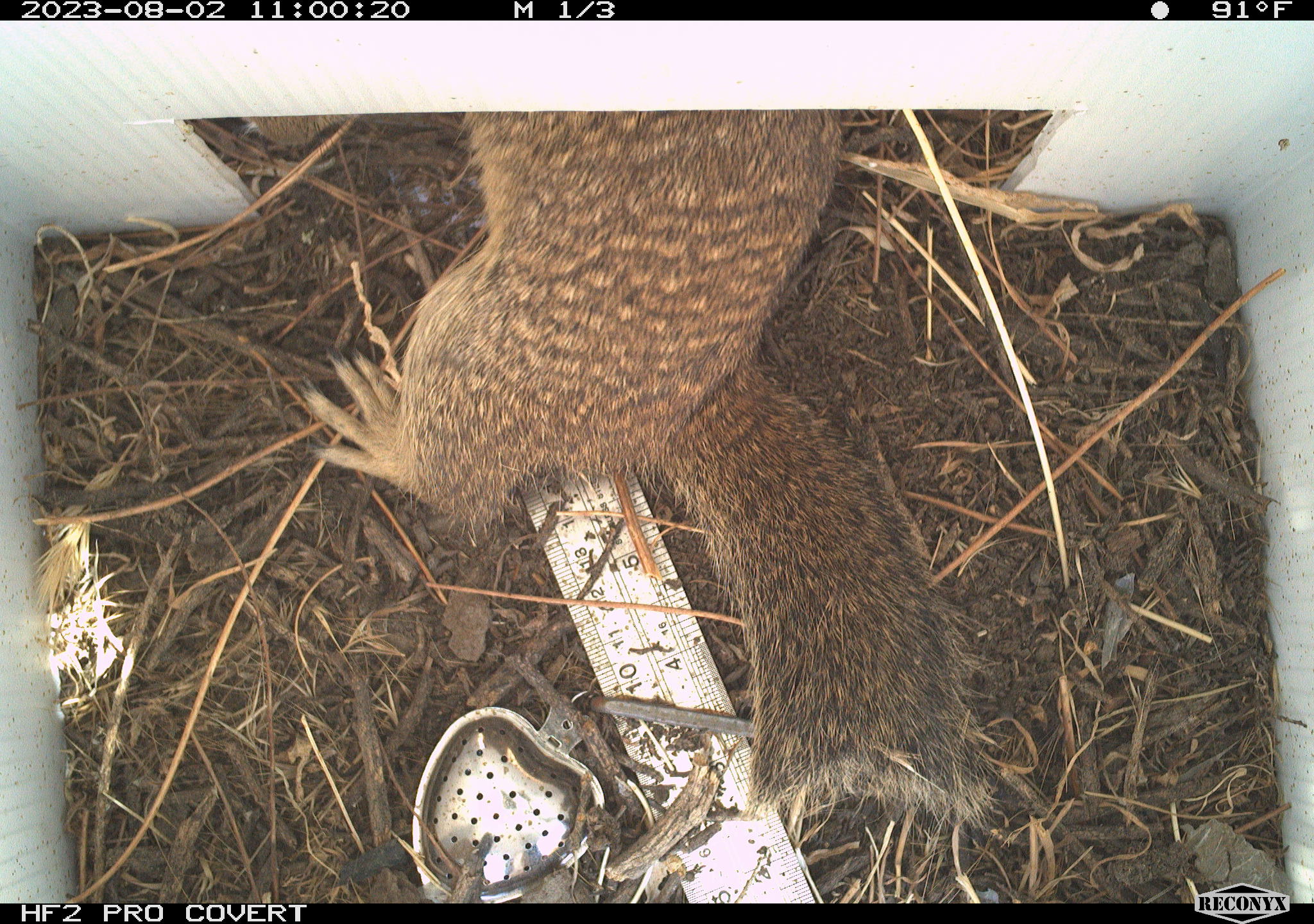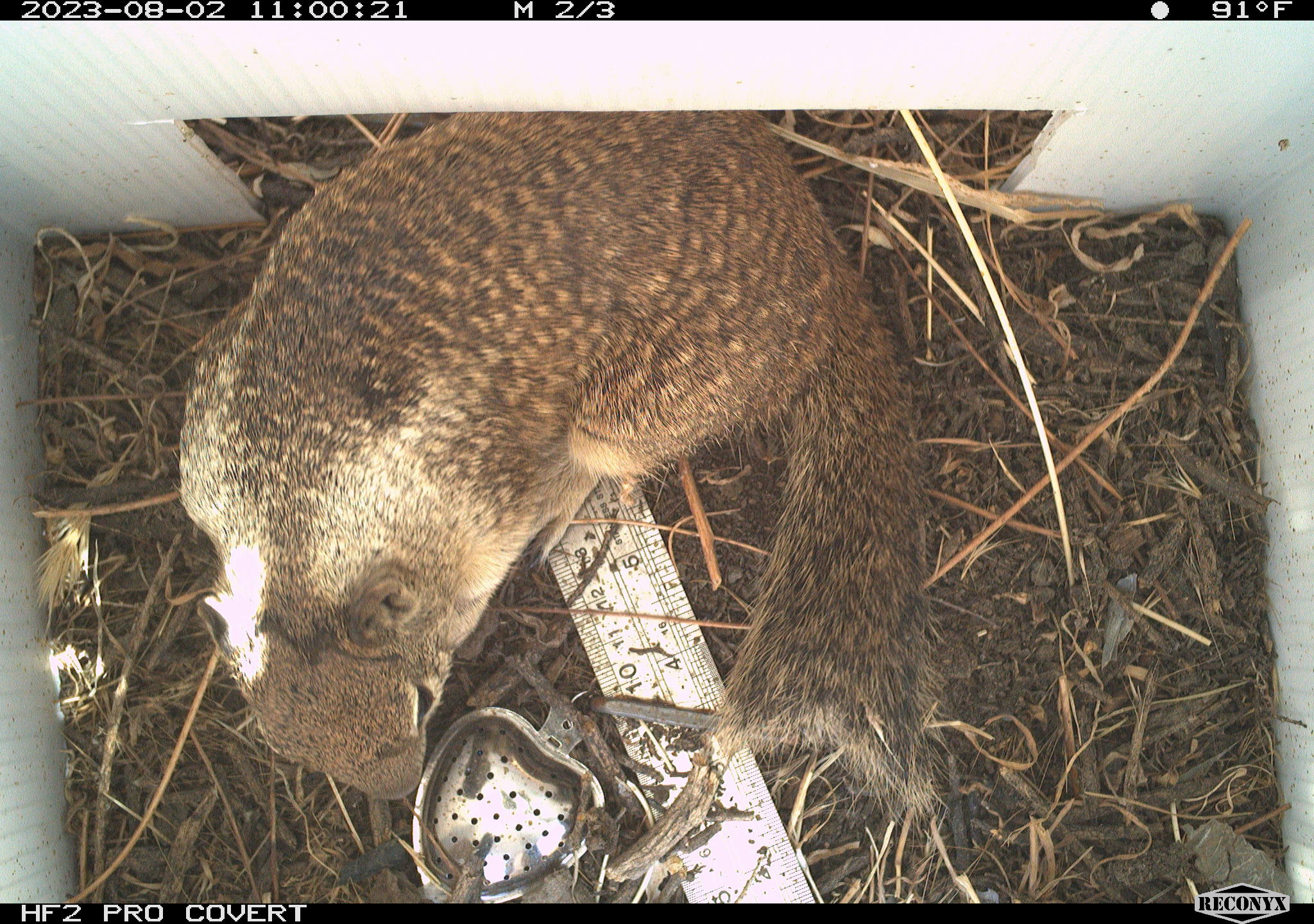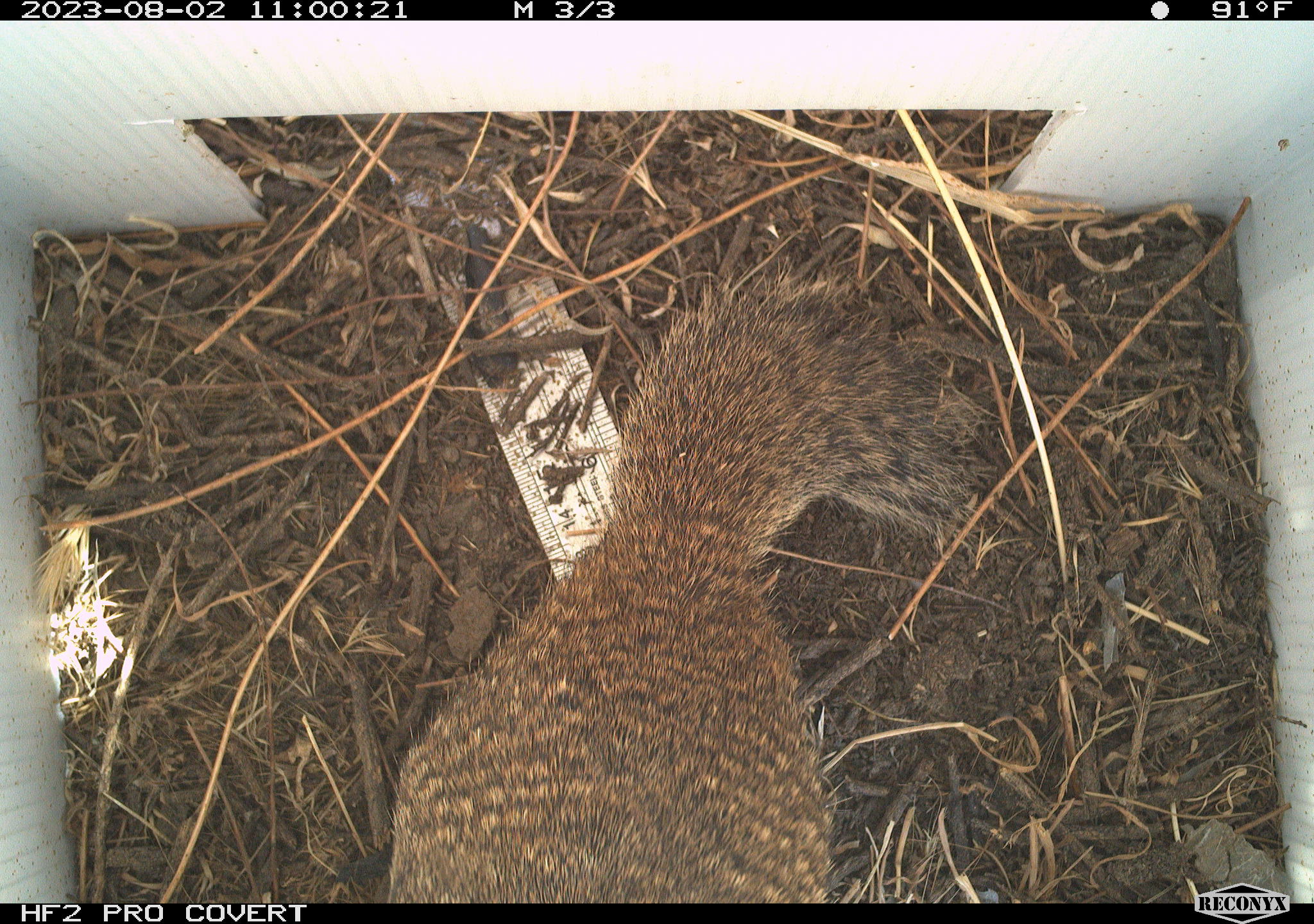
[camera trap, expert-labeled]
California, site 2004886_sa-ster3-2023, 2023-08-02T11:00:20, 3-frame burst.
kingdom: Animalia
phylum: Chordata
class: Mammalia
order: Rodentia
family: Sciuridae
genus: Otospermophilus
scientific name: Otospermophilus beecheyi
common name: california ground squirrel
California ground squirrel (Otospermophilus beecheyi).